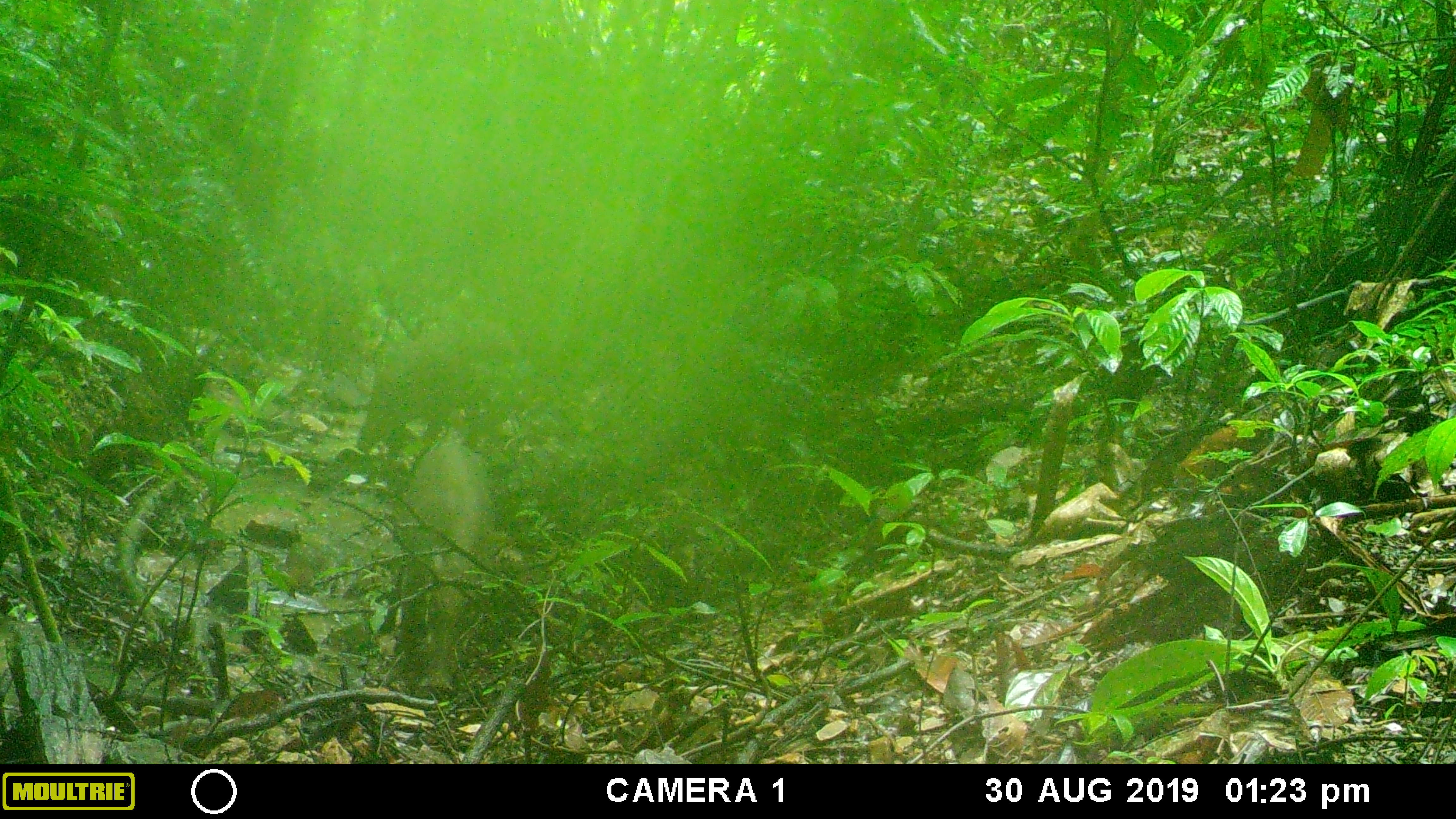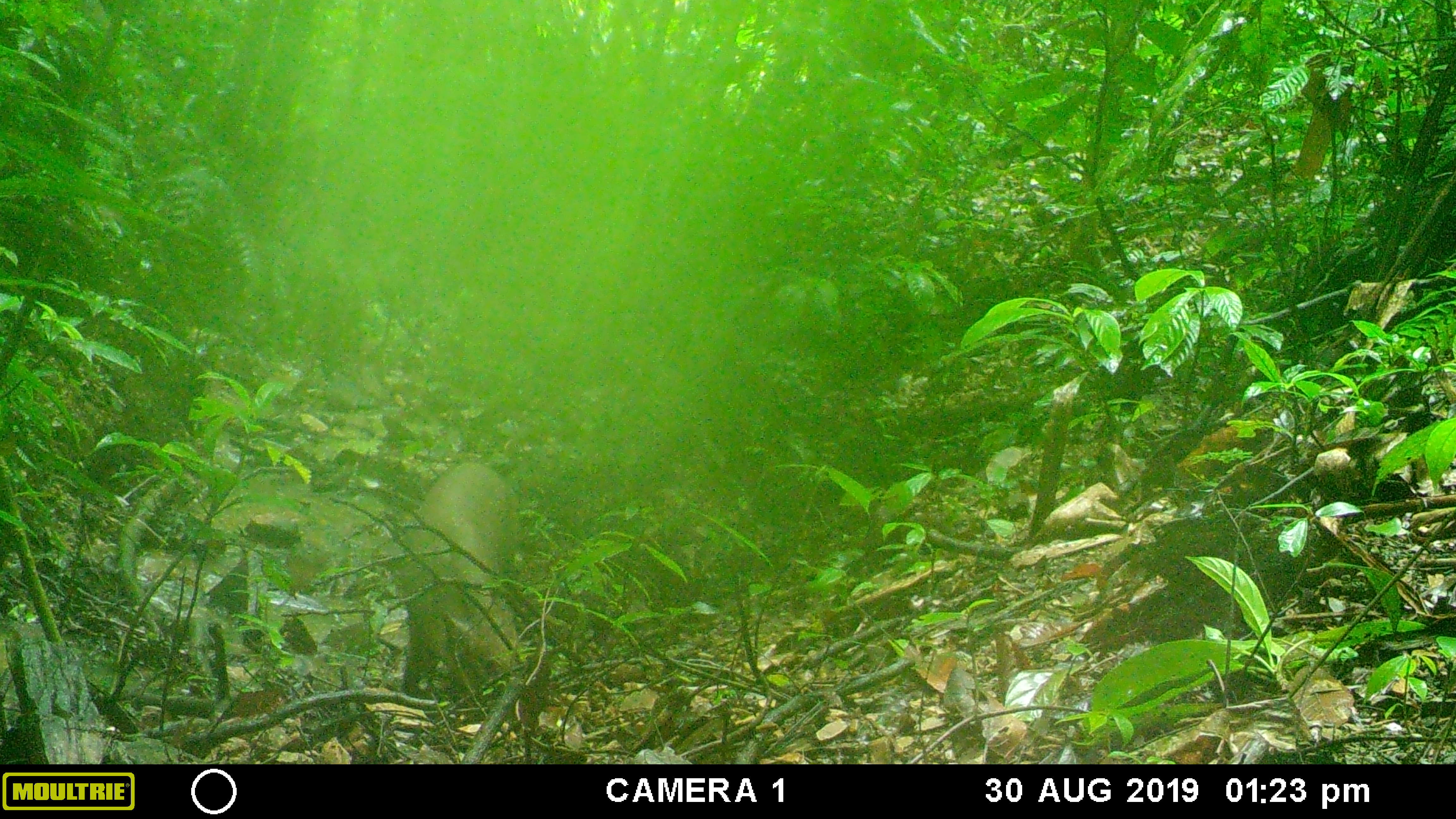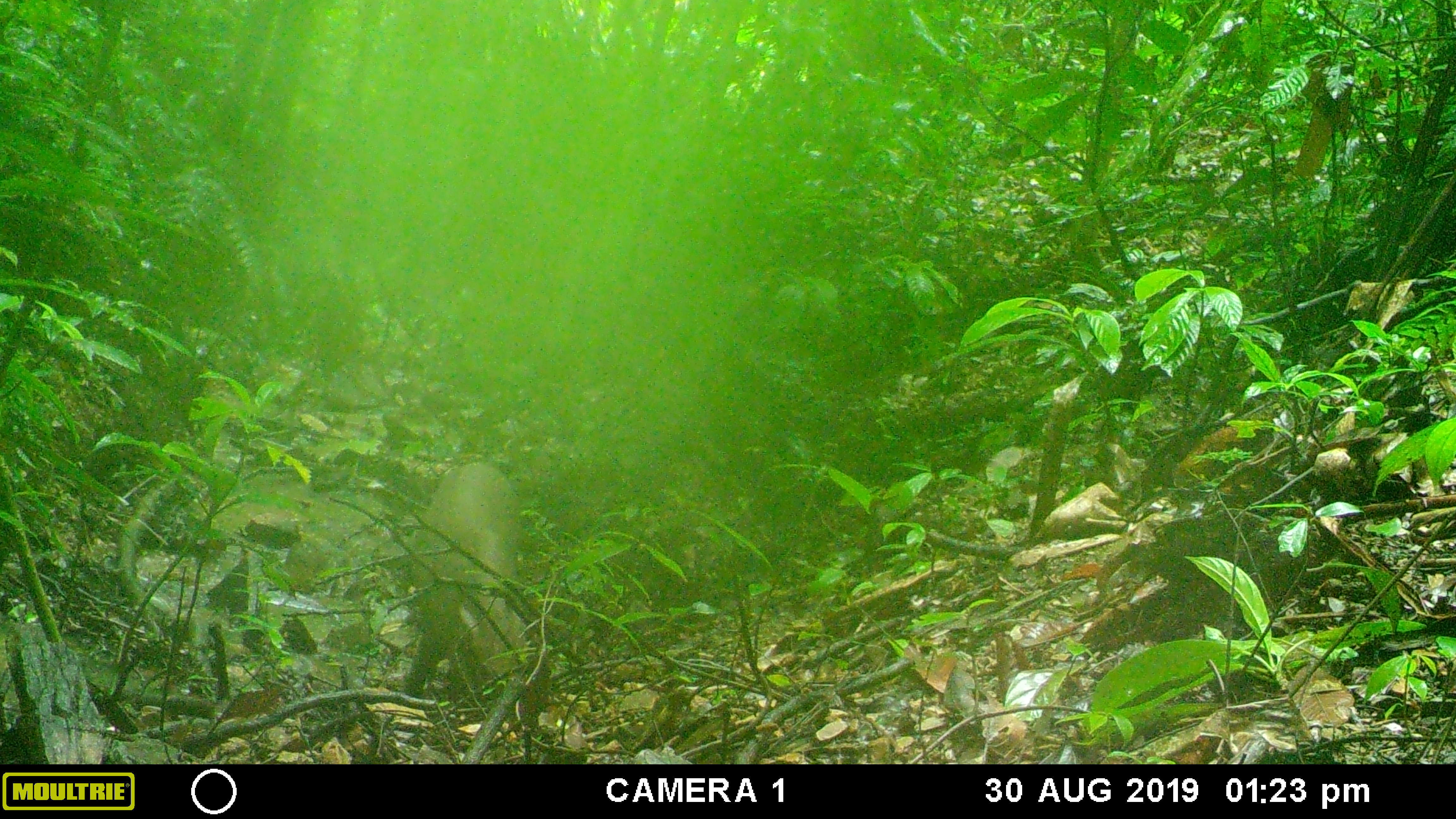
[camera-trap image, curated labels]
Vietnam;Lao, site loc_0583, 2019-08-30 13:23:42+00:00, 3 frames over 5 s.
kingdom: Animalia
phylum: Chordata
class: Mammalia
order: Artiodactyla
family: Suidae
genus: Sus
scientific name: Sus scrofa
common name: eurasian wild pig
Eurasian wild pig (Sus scrofa). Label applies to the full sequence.